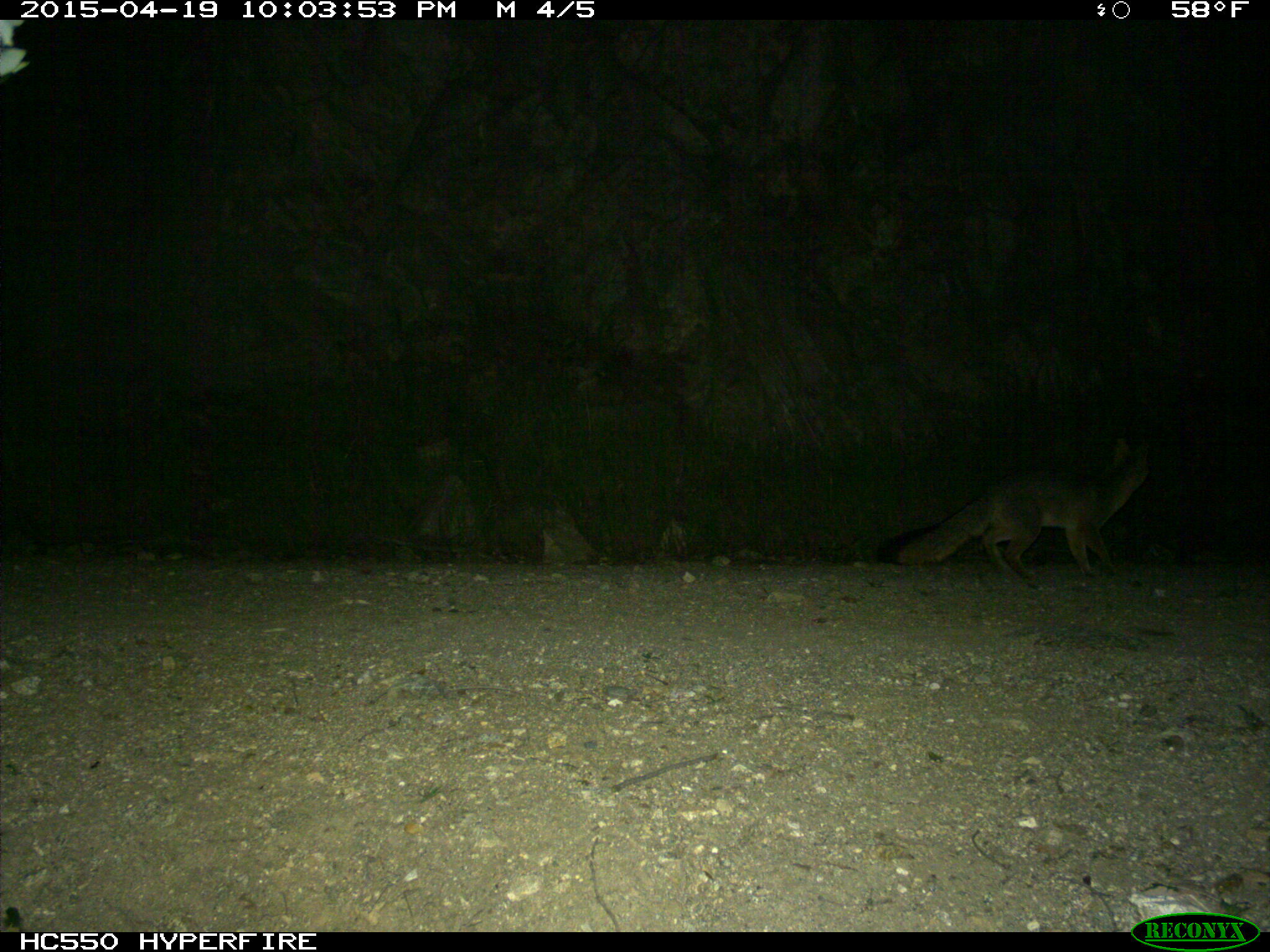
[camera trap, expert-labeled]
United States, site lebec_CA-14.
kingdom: Animalia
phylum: Chordata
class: Mammalia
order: Carnivora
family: Canidae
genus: Urocyon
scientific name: Urocyon cinereoargenteus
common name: gray fox